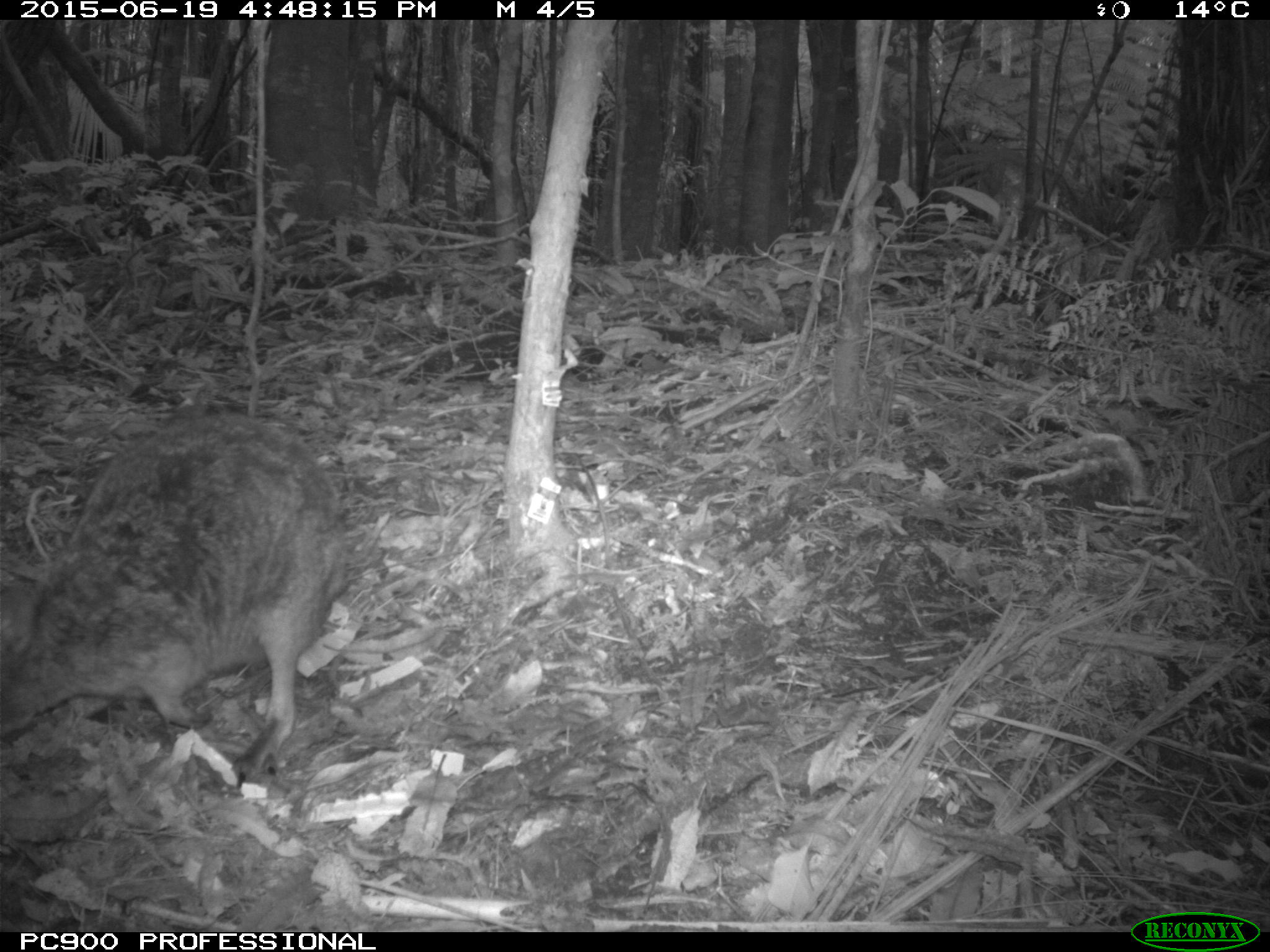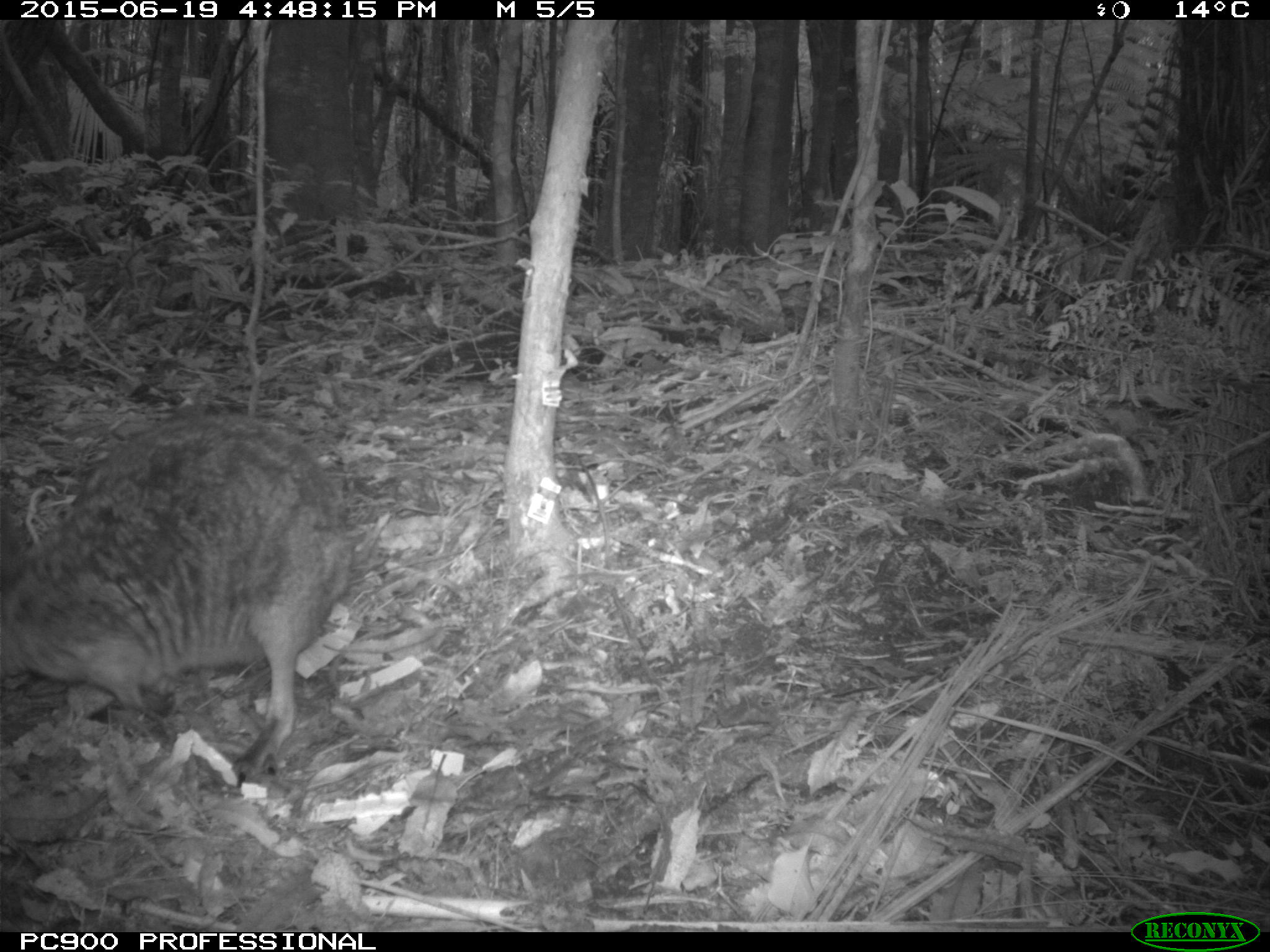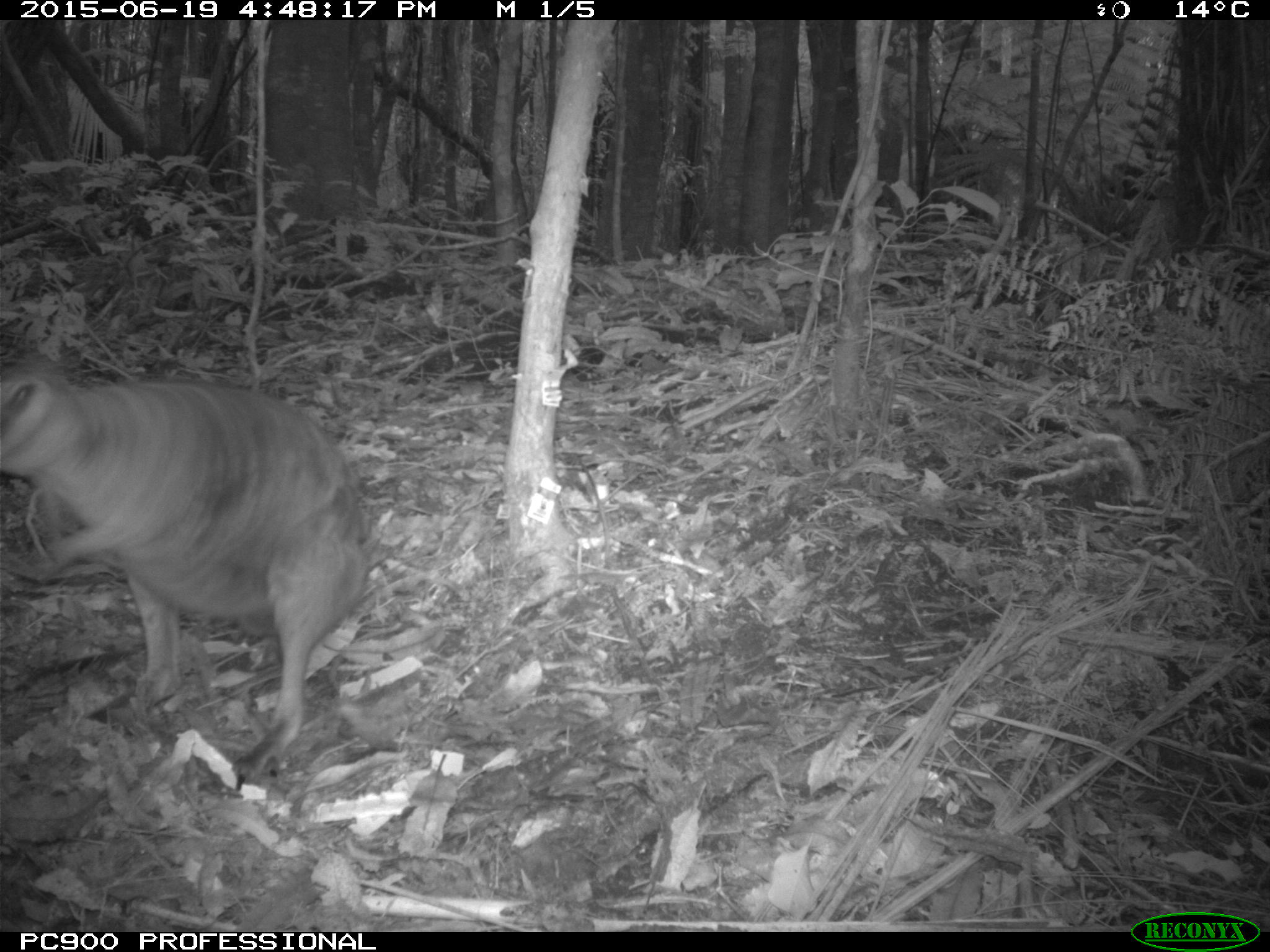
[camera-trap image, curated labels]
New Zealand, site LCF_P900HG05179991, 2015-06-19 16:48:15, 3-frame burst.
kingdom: Animalia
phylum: Chordata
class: Mammalia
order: Diprotodontia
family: Macropodidae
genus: Notamacropus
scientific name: Notamacropus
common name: wallaby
Wallaby (Notamacropus).